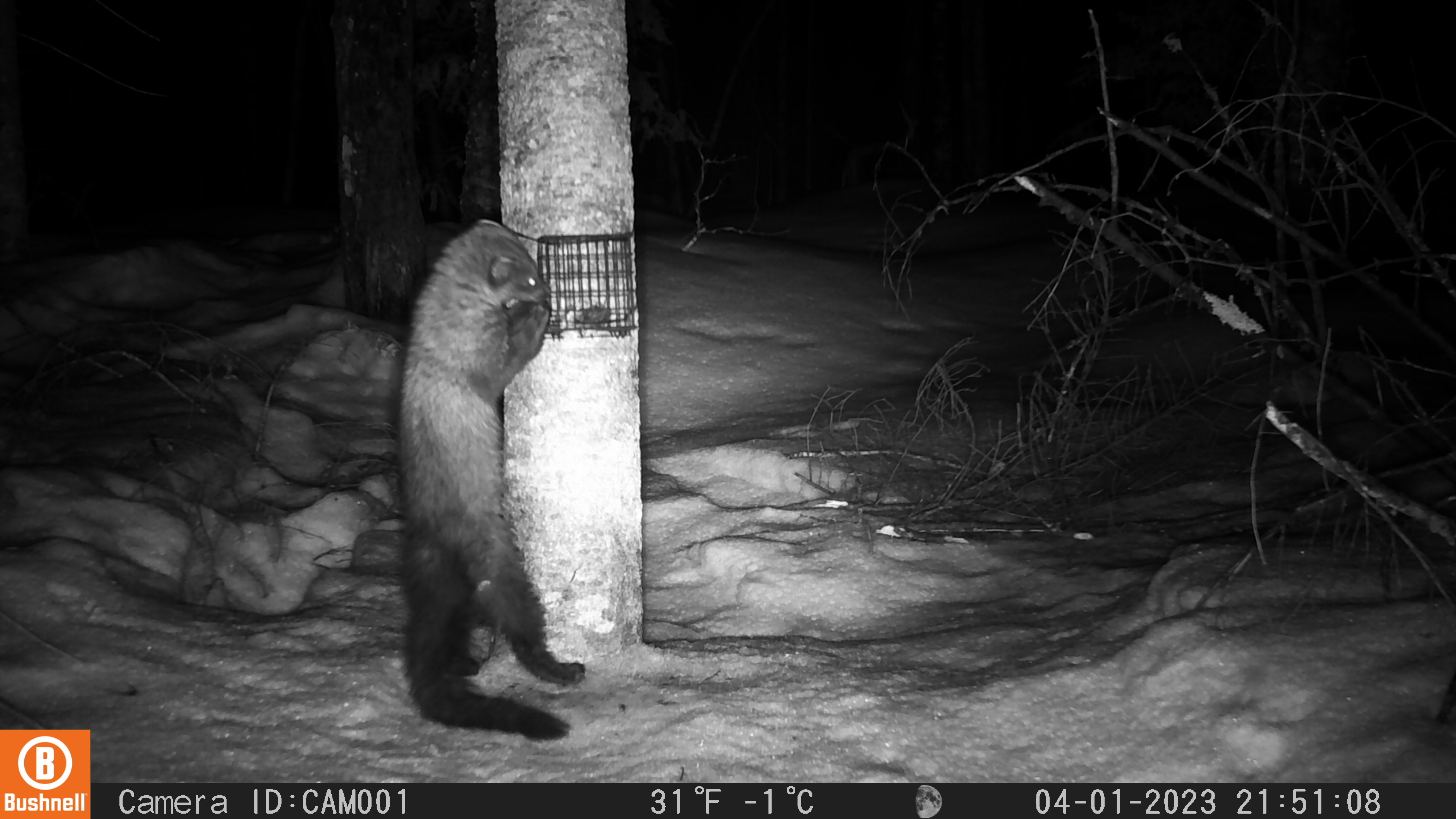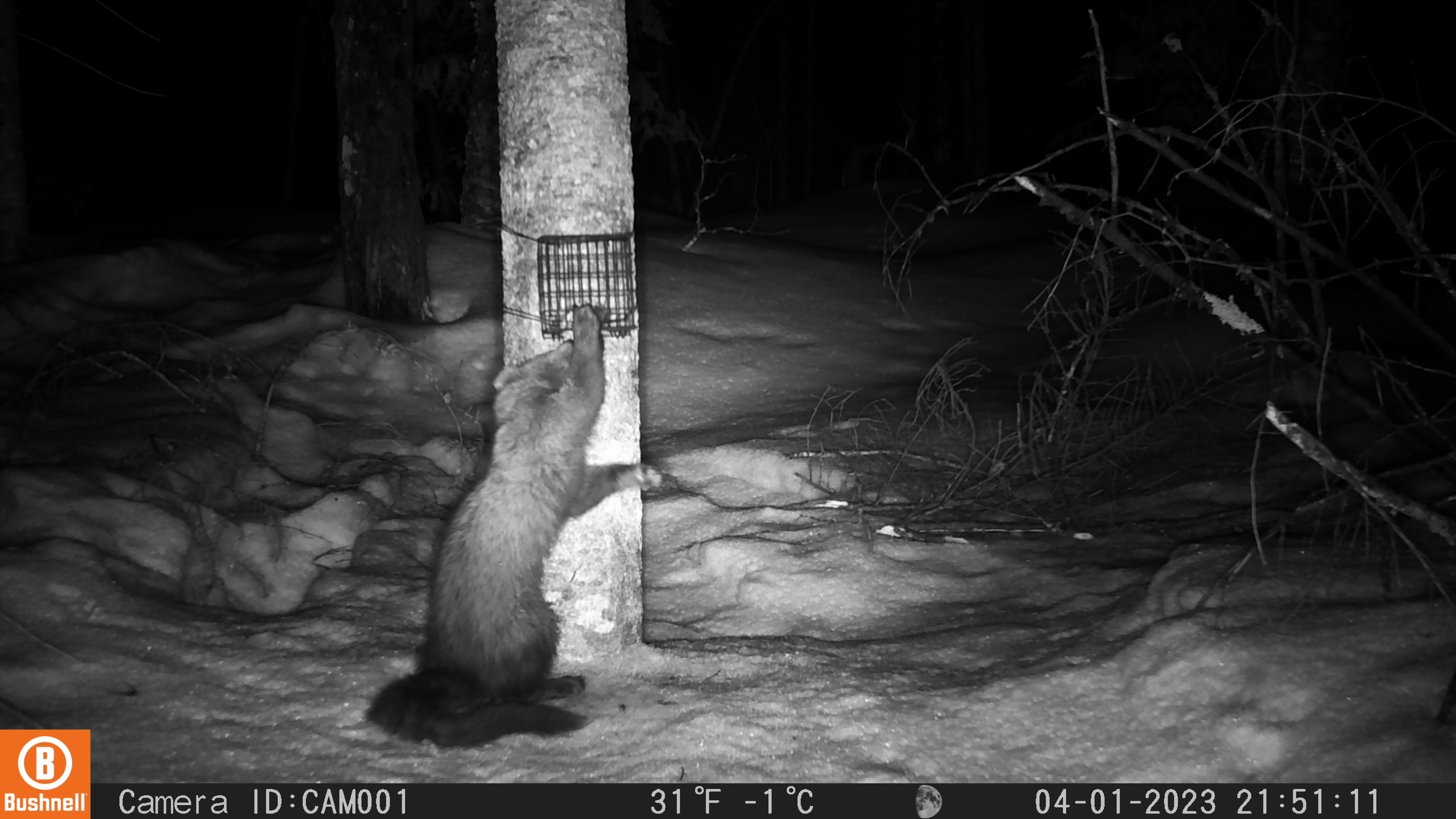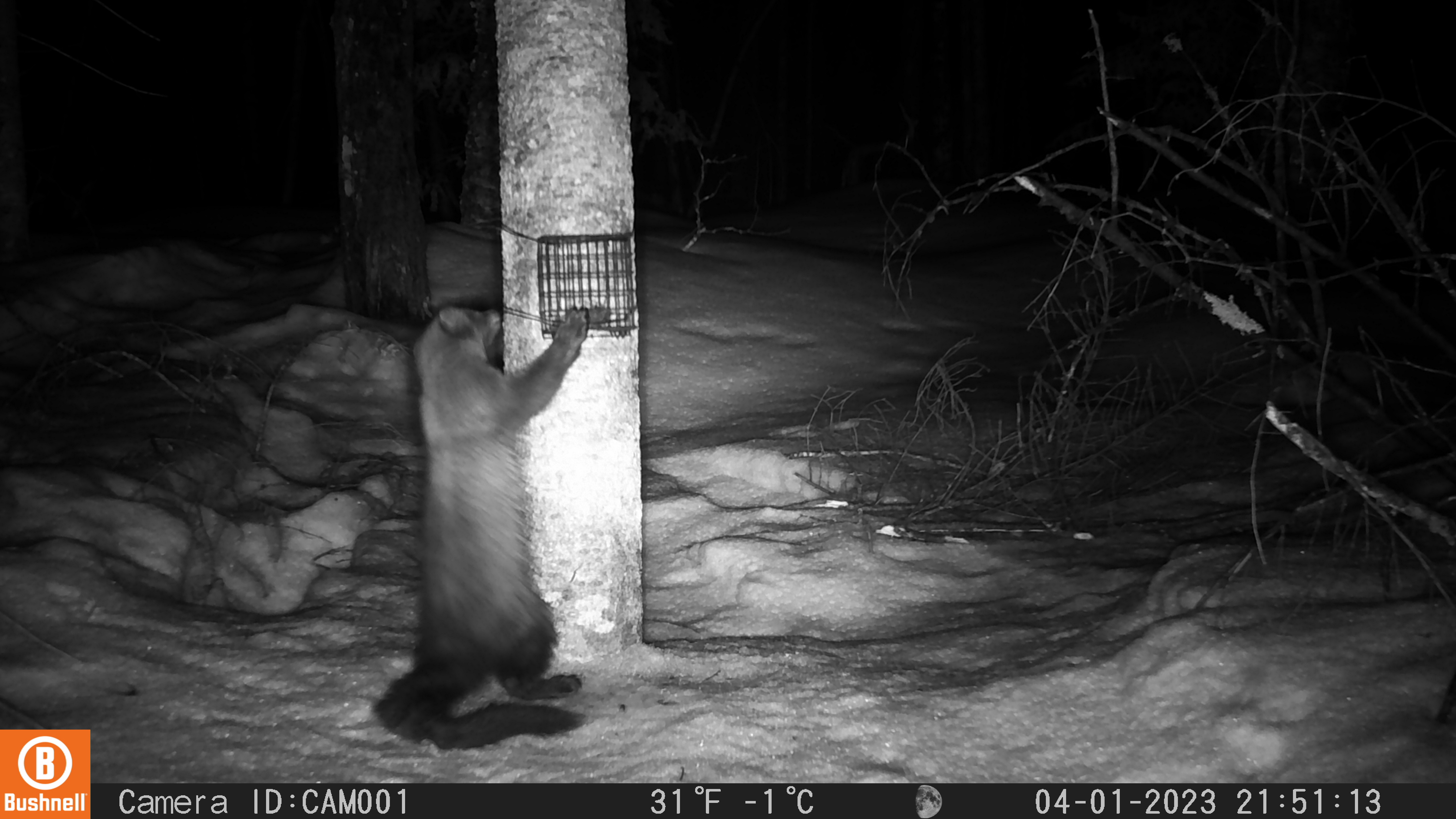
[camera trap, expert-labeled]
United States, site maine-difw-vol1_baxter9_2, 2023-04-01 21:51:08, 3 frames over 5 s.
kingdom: Animalia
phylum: Chordata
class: Mammalia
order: Carnivora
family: Mustelidae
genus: Pekania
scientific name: Pekania pennanti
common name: fisher